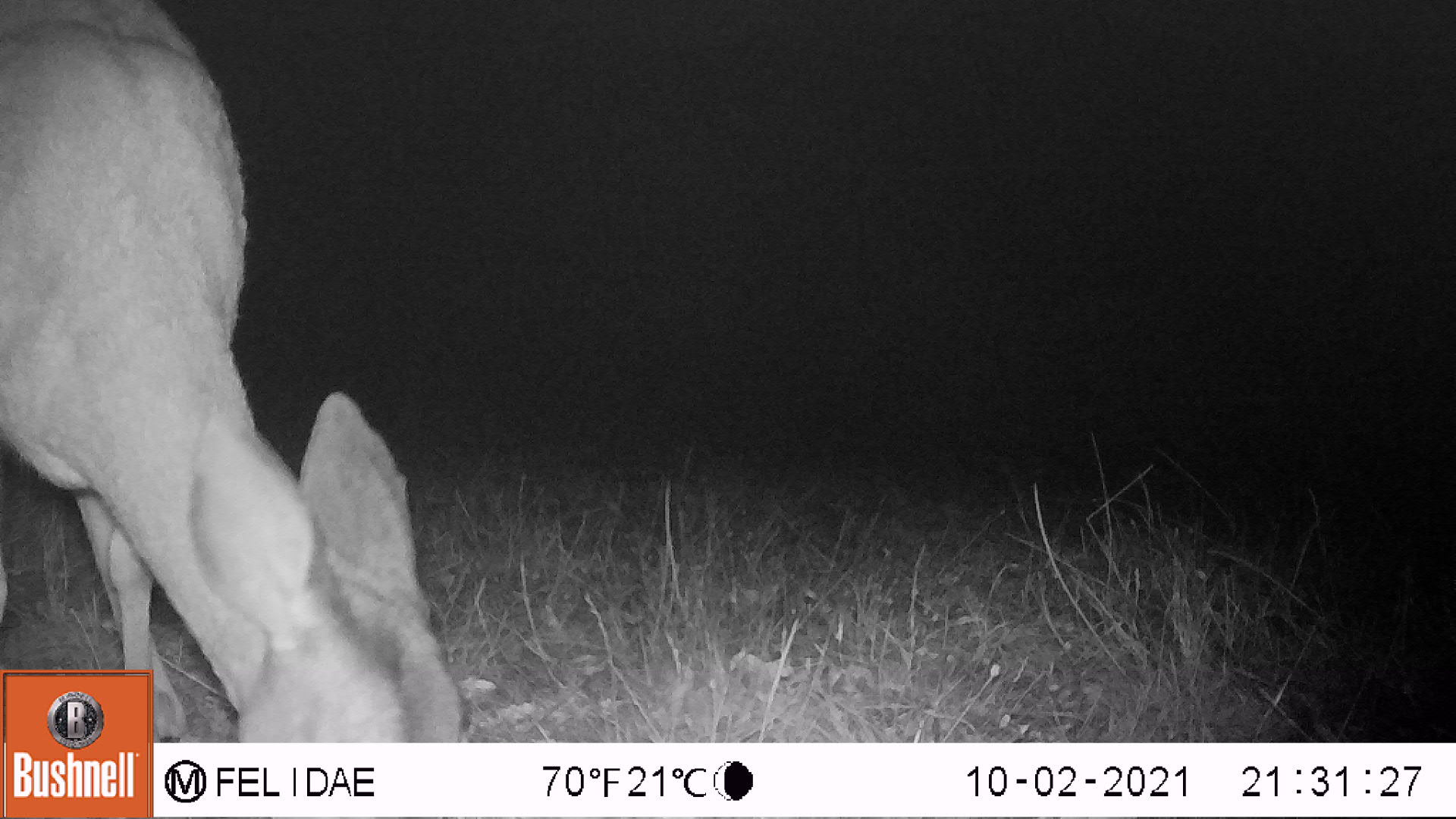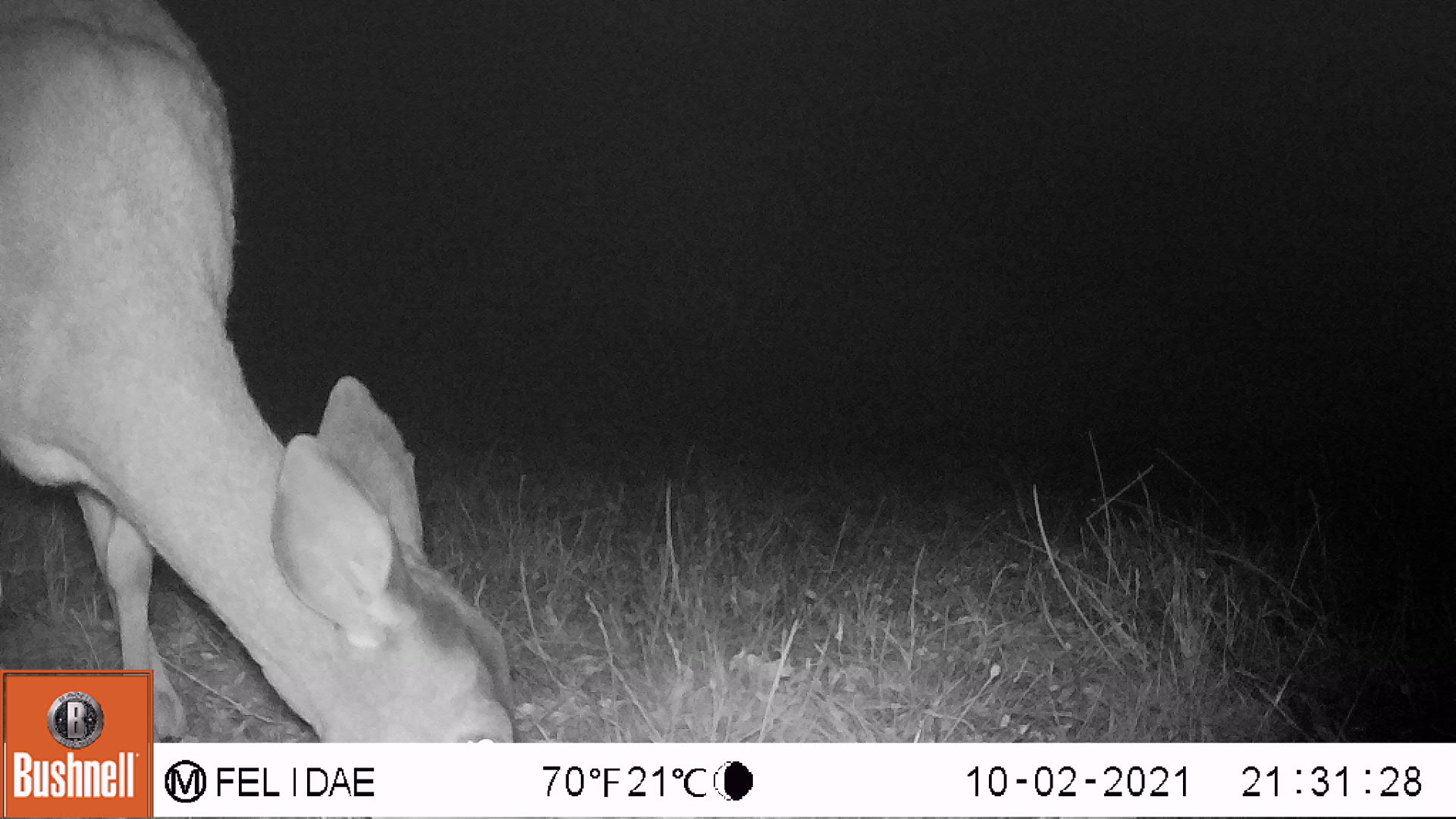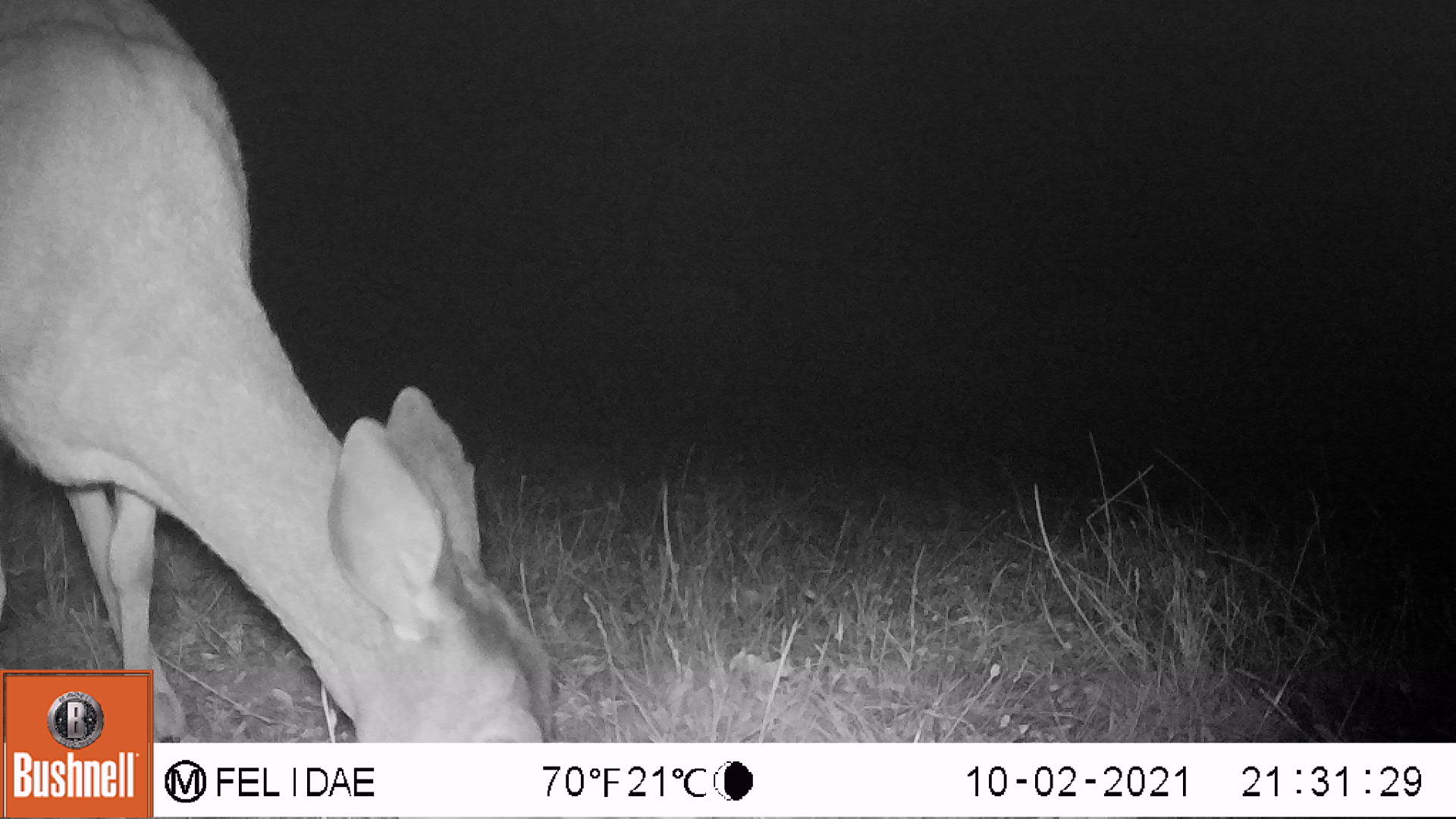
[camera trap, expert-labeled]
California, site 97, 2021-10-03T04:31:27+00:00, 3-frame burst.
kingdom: Animalia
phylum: Chordata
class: Mammalia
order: Artiodactyla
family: Cervidae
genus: Odocoileus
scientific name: Odocoileus hemionus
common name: mule deer